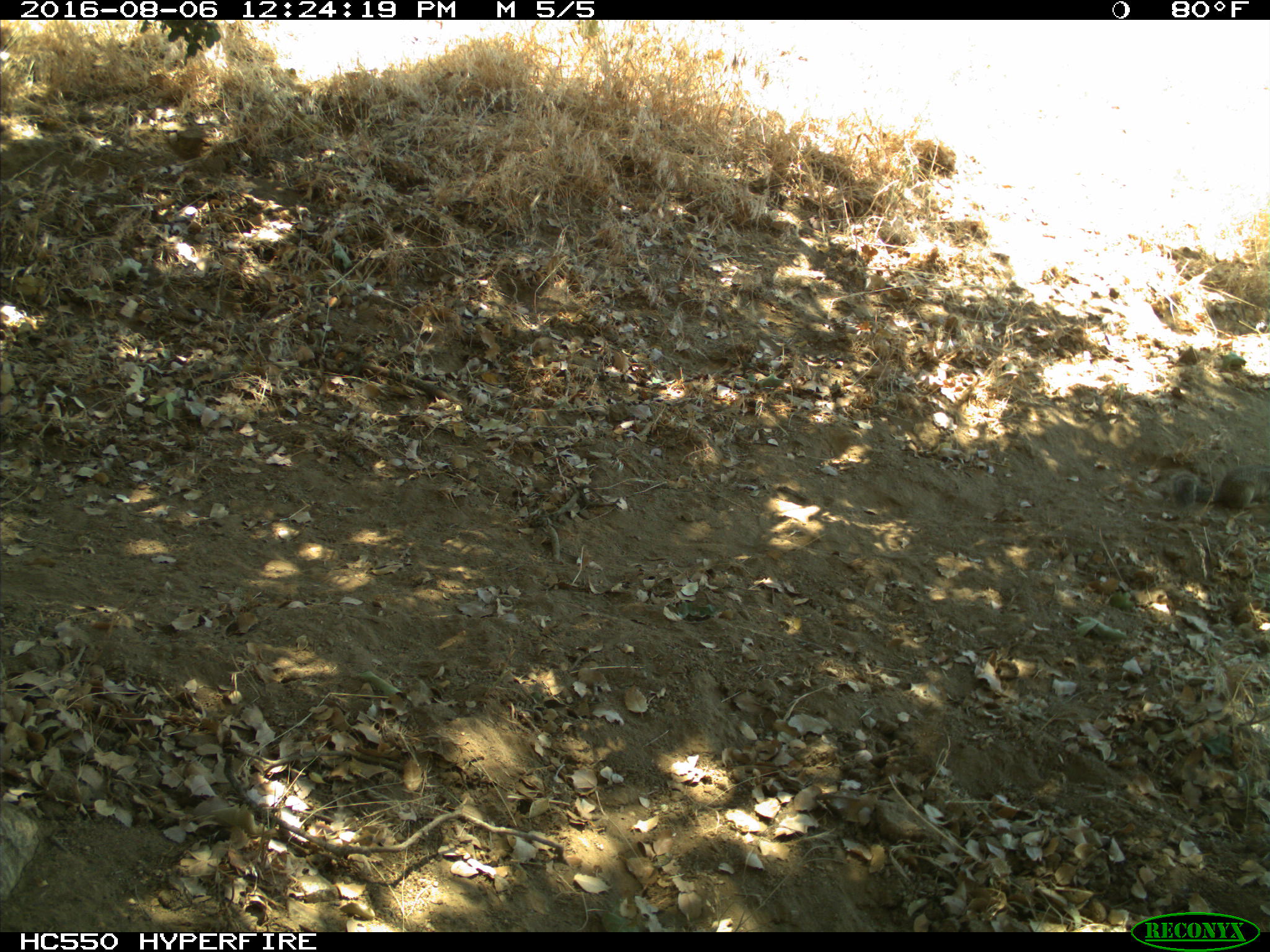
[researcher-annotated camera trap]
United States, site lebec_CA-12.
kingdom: Animalia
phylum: Chordata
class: Mammalia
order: Rodentia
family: Sciuridae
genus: Otospermophilus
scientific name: Otospermophilus beecheyi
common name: california ground squirrel